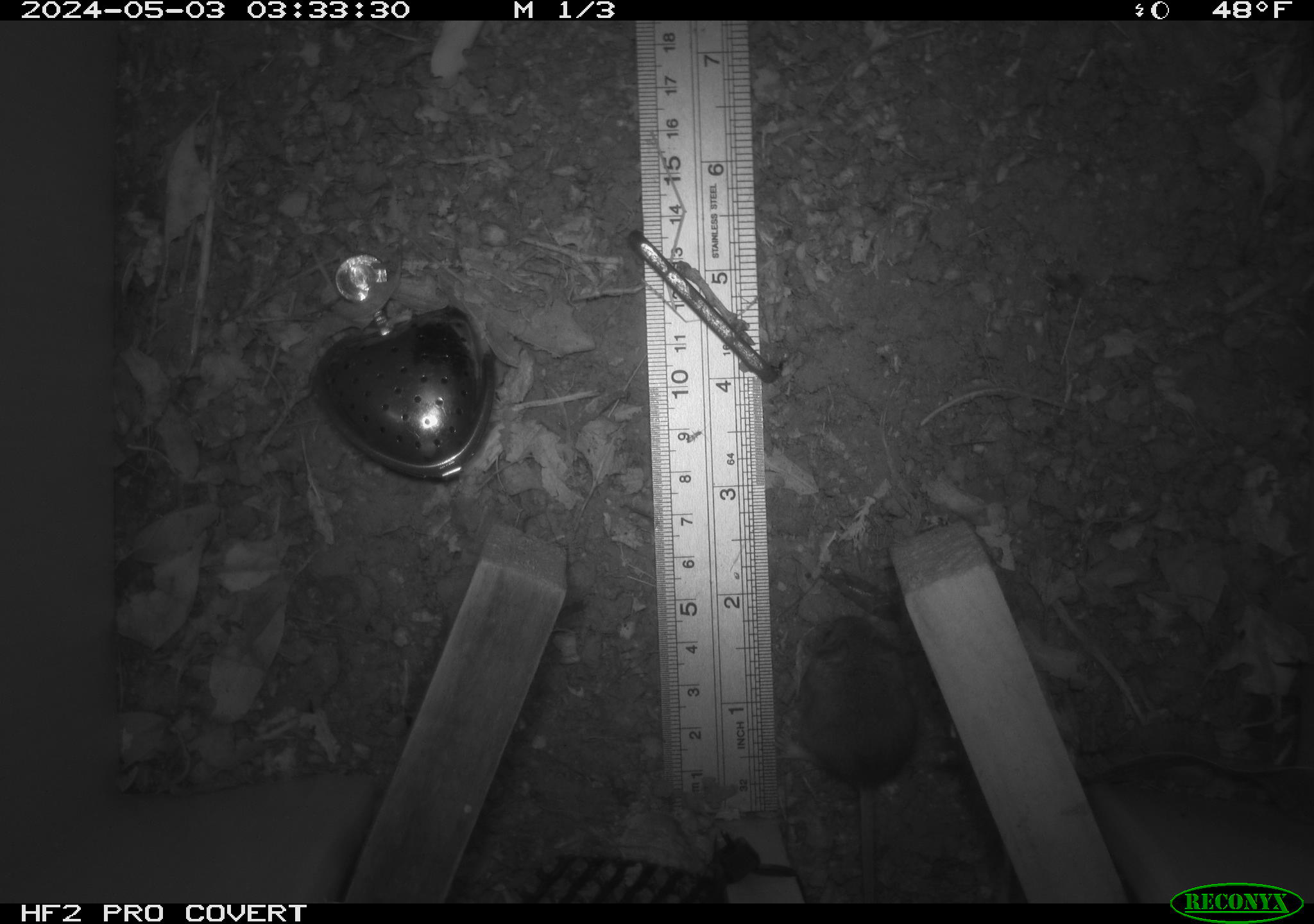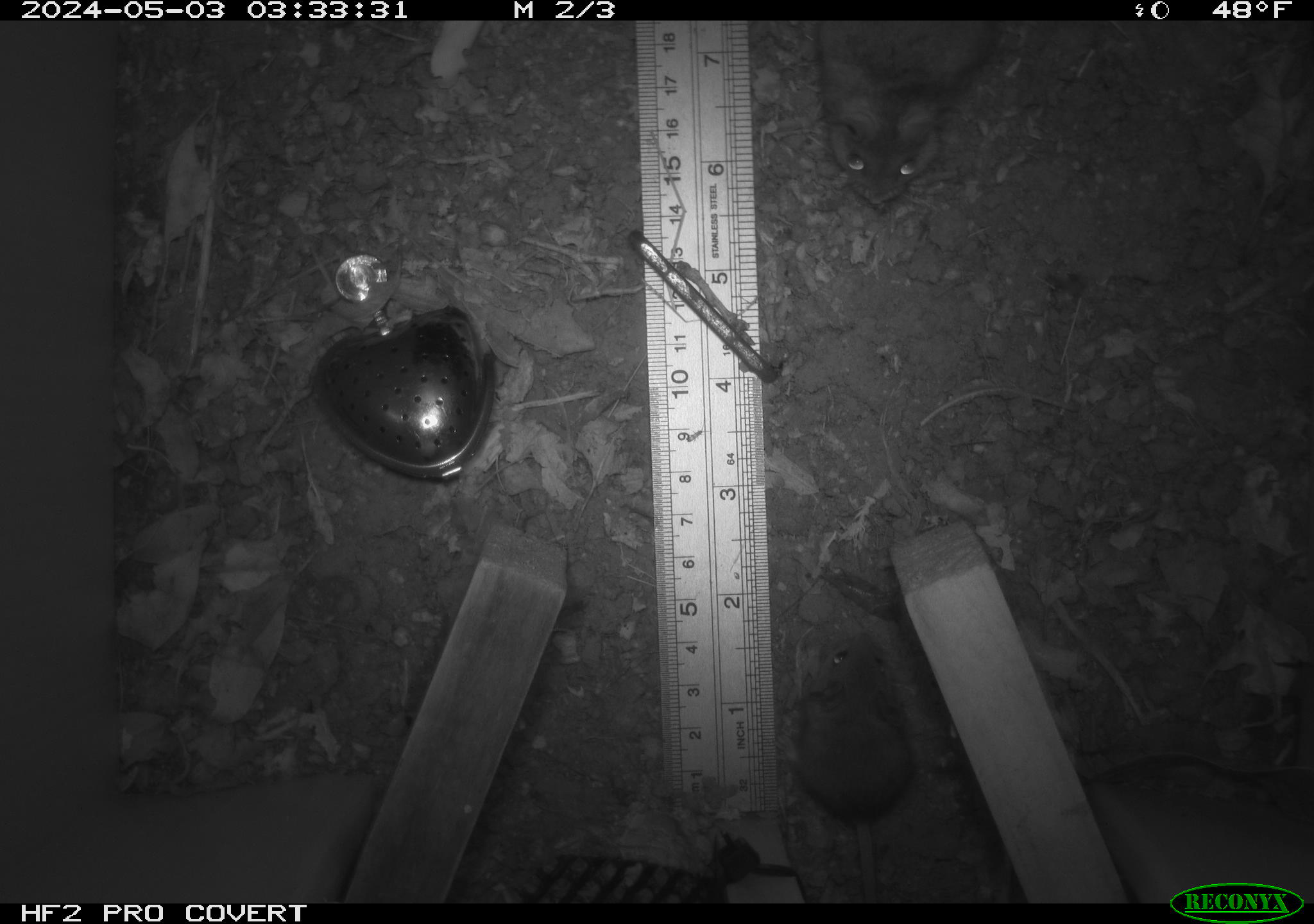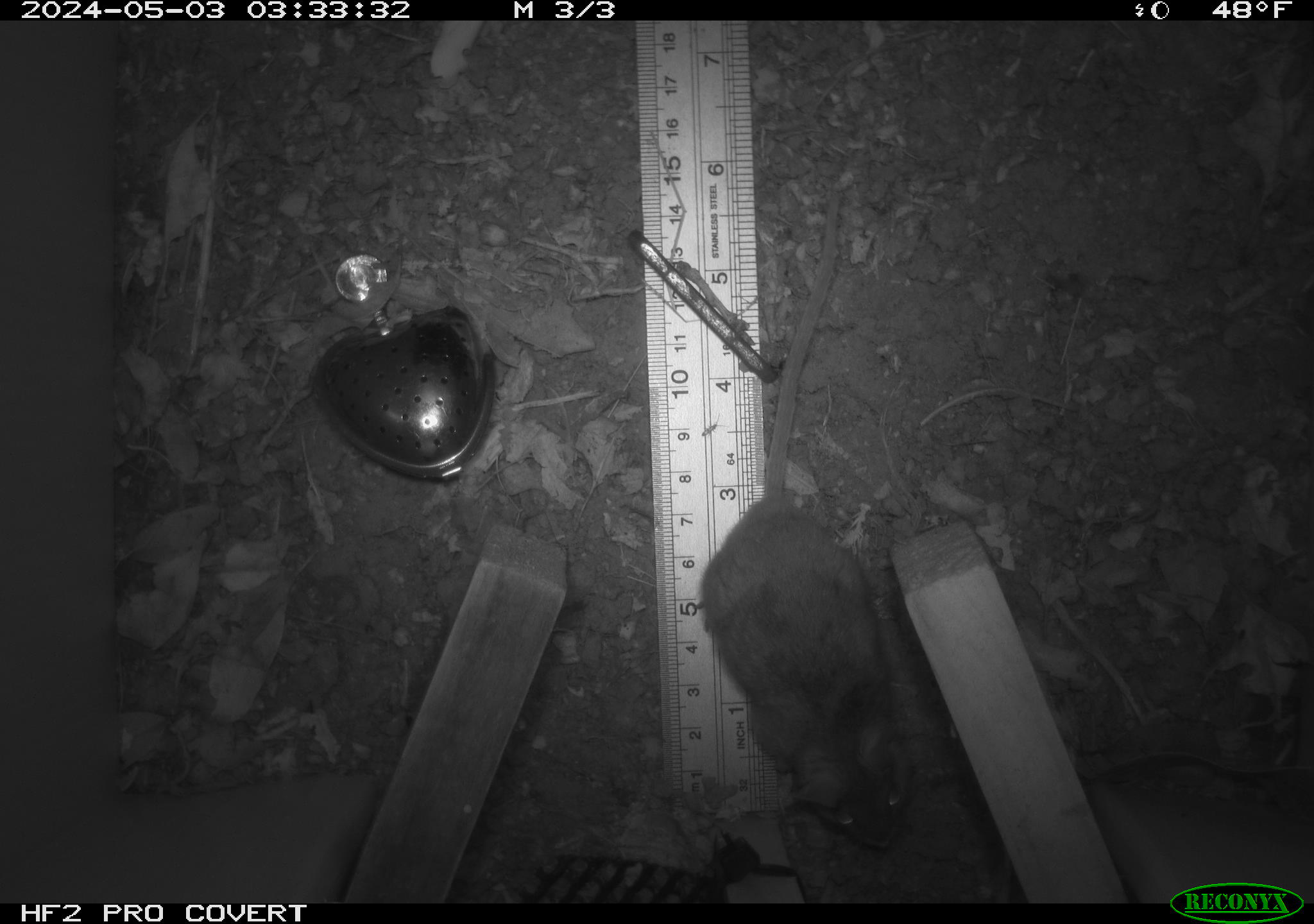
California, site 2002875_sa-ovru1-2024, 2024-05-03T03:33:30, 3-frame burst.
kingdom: Animalia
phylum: Chordata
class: Mammalia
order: Rodentia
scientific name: Rodentia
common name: mouse species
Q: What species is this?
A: Mouse species (Rodentia).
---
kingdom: Animalia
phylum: Chordata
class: Mammalia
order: Rodentia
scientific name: Rodentia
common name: rodent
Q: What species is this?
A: Rodent (Rodentia).